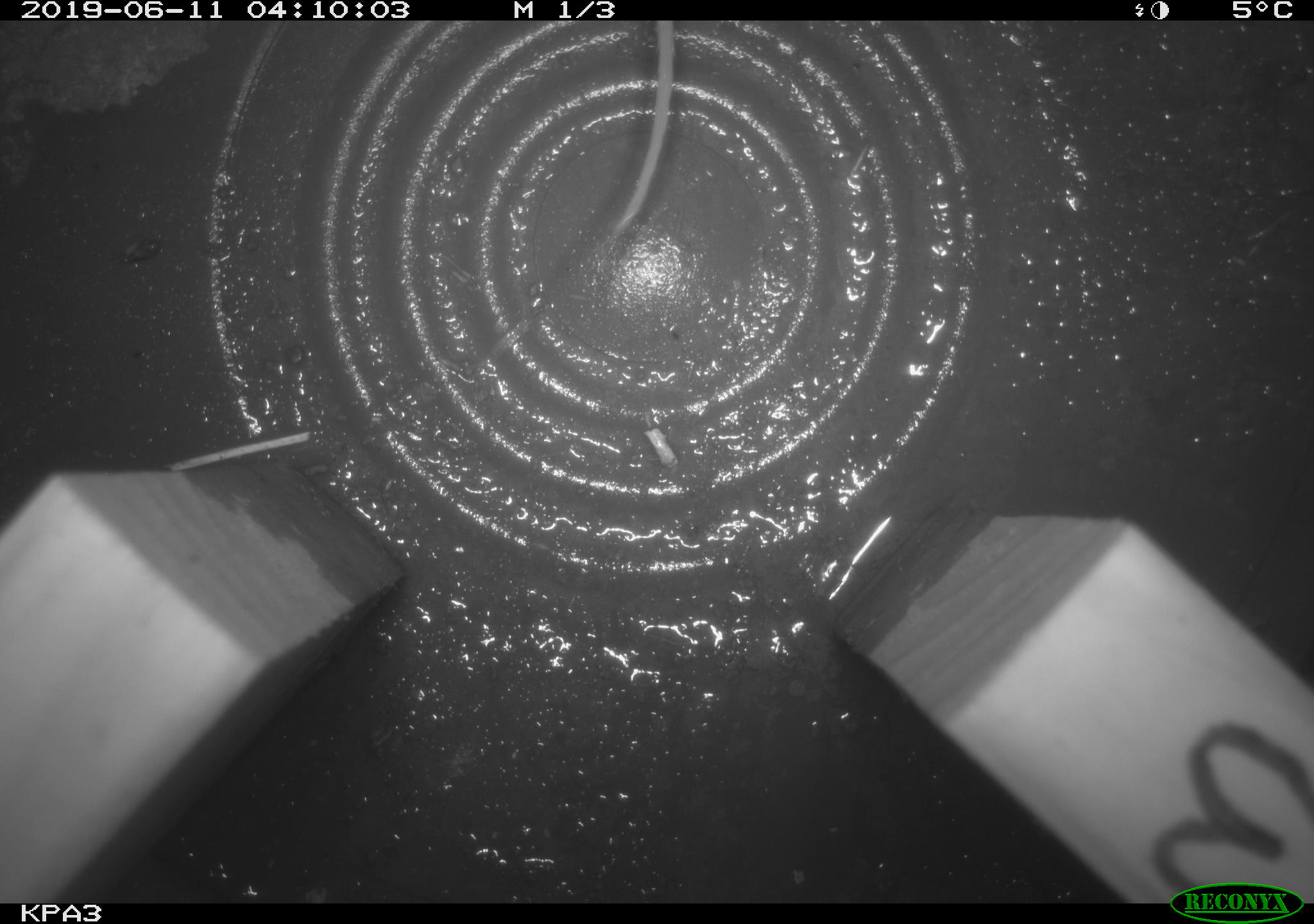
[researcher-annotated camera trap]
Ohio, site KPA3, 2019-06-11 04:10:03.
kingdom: Animalia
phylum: Chordata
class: Mammalia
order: Rodentia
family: Cricetidae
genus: Peromyscus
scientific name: Peromyscus leucopus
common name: white-footed mouse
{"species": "white-footed mouse (Peromyscus leucopus)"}